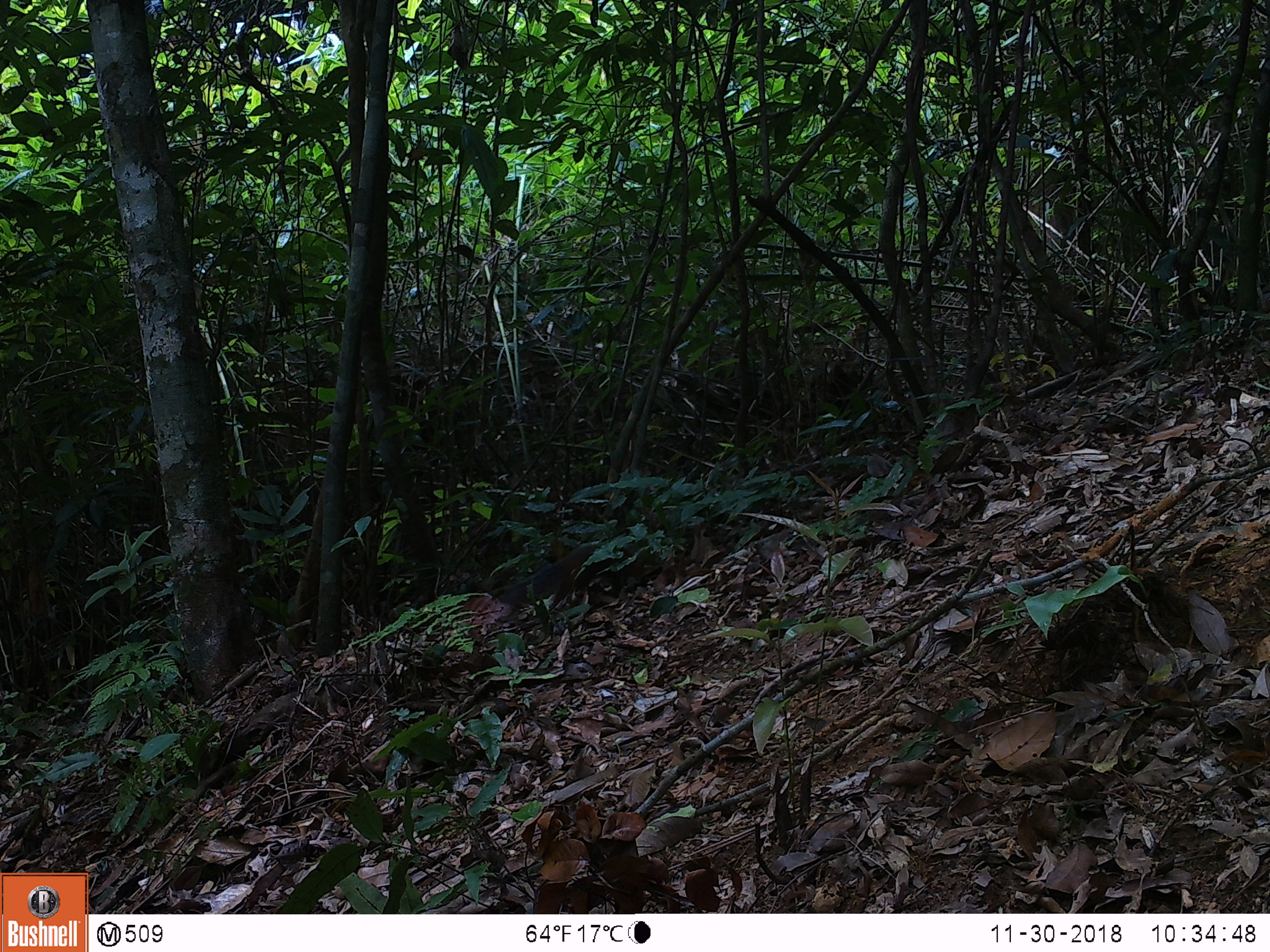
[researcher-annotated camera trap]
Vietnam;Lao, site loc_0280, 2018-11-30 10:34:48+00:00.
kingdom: Animalia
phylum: Chordata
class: Mammalia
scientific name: Mammalia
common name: mammal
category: unidentified small mammal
Unidentified small mammal (mammal) (Mammalia). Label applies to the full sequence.